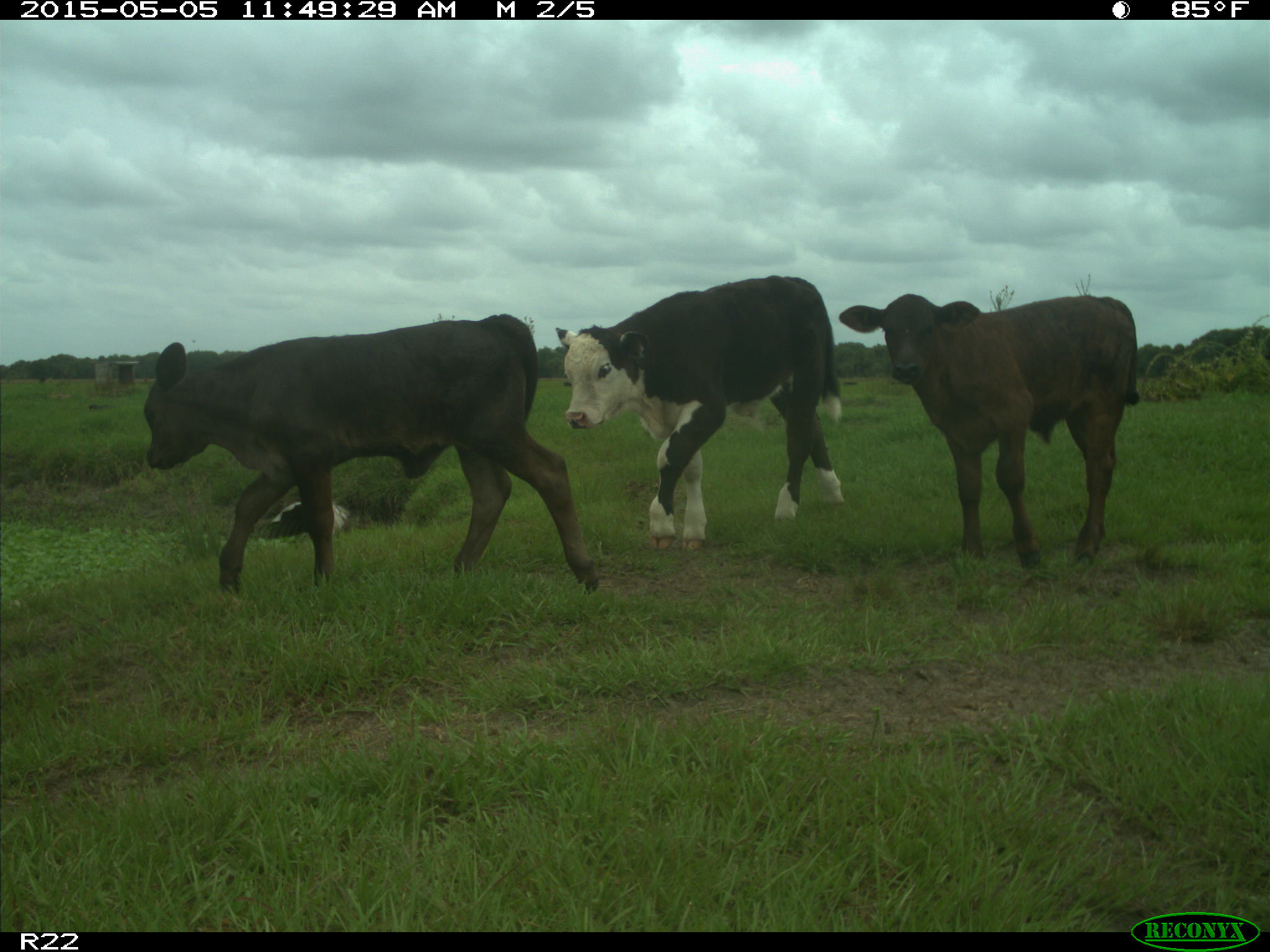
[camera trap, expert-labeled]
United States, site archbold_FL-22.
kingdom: Animalia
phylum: Chordata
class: Mammalia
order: Artiodactyla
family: Bovidae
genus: Bos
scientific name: Bos taurus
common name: domestic cow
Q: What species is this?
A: Bos taurus (domestic cow).